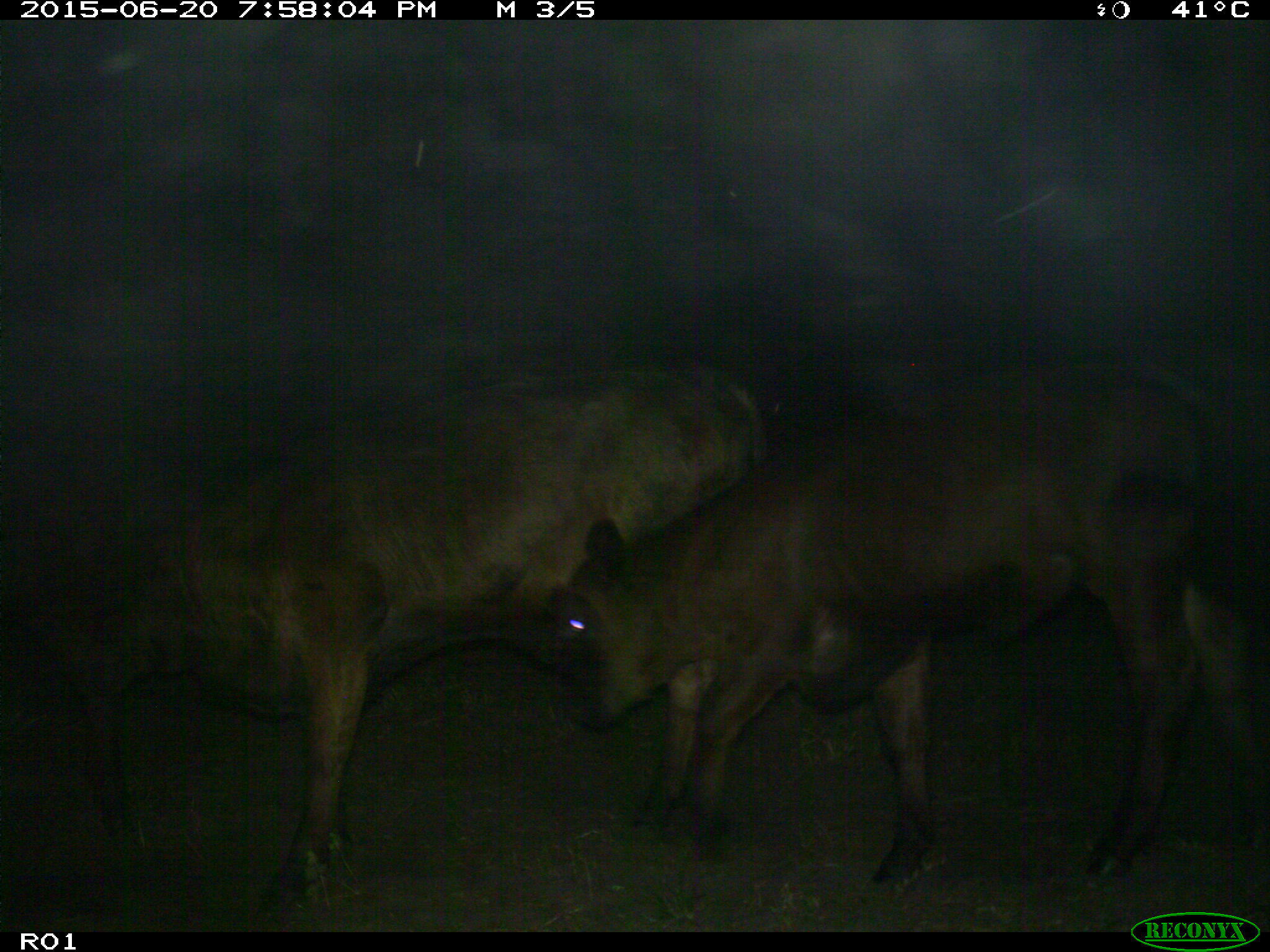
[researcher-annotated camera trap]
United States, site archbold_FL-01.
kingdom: Animalia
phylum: Chordata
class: Mammalia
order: Artiodactyla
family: Bovidae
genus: Bos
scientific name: Bos taurus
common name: domestic cow